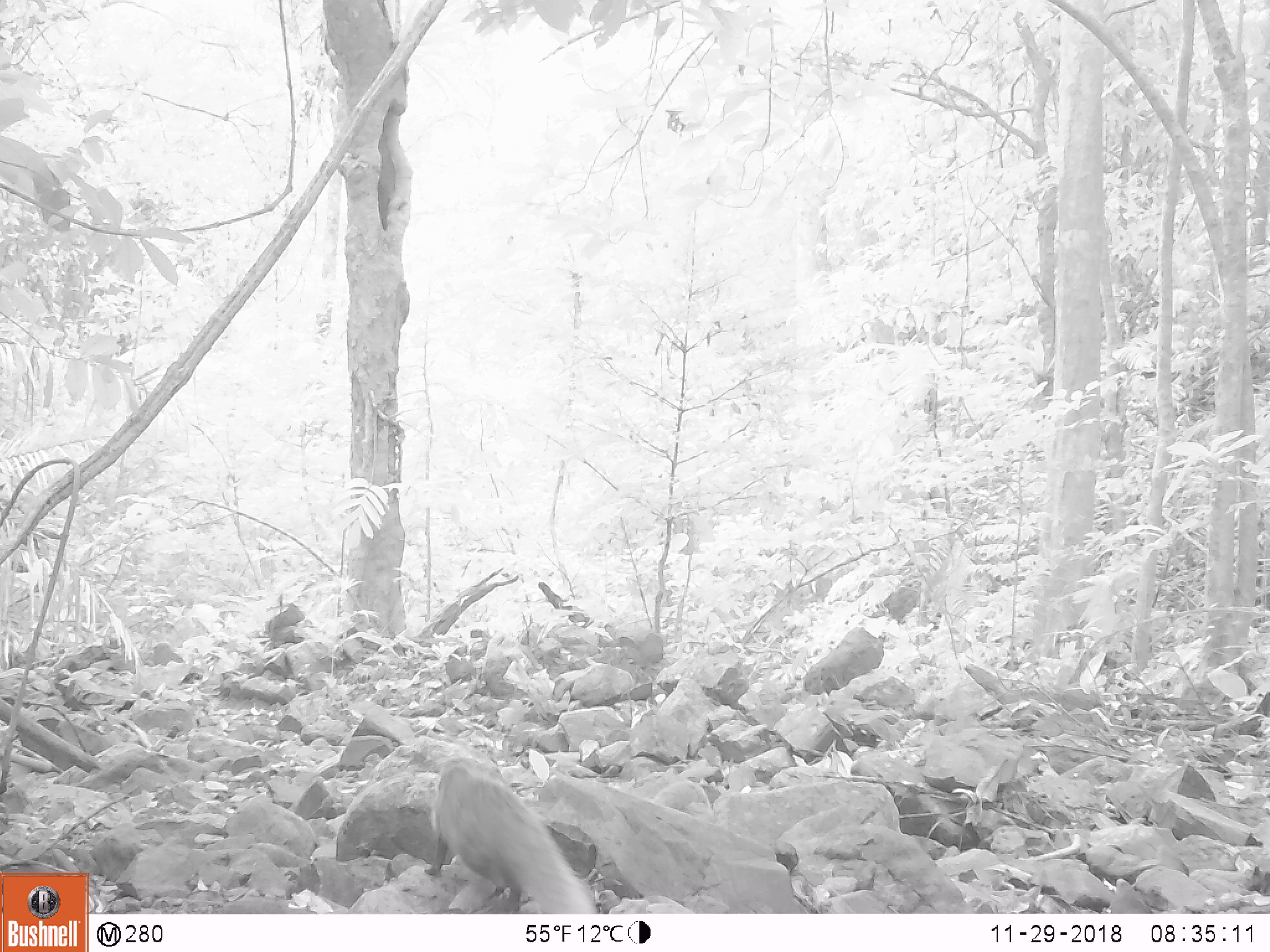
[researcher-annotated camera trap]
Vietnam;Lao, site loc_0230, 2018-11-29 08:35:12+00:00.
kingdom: Animalia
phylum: Chordata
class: Mammalia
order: Carnivora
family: Herpestidae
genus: Urva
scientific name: Urva urva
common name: crab-eating mongoose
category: crab eating mongoose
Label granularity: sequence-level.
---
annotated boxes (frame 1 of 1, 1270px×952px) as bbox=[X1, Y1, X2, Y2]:
crab eating mongoose: bbox=[422, 758, 598, 914]